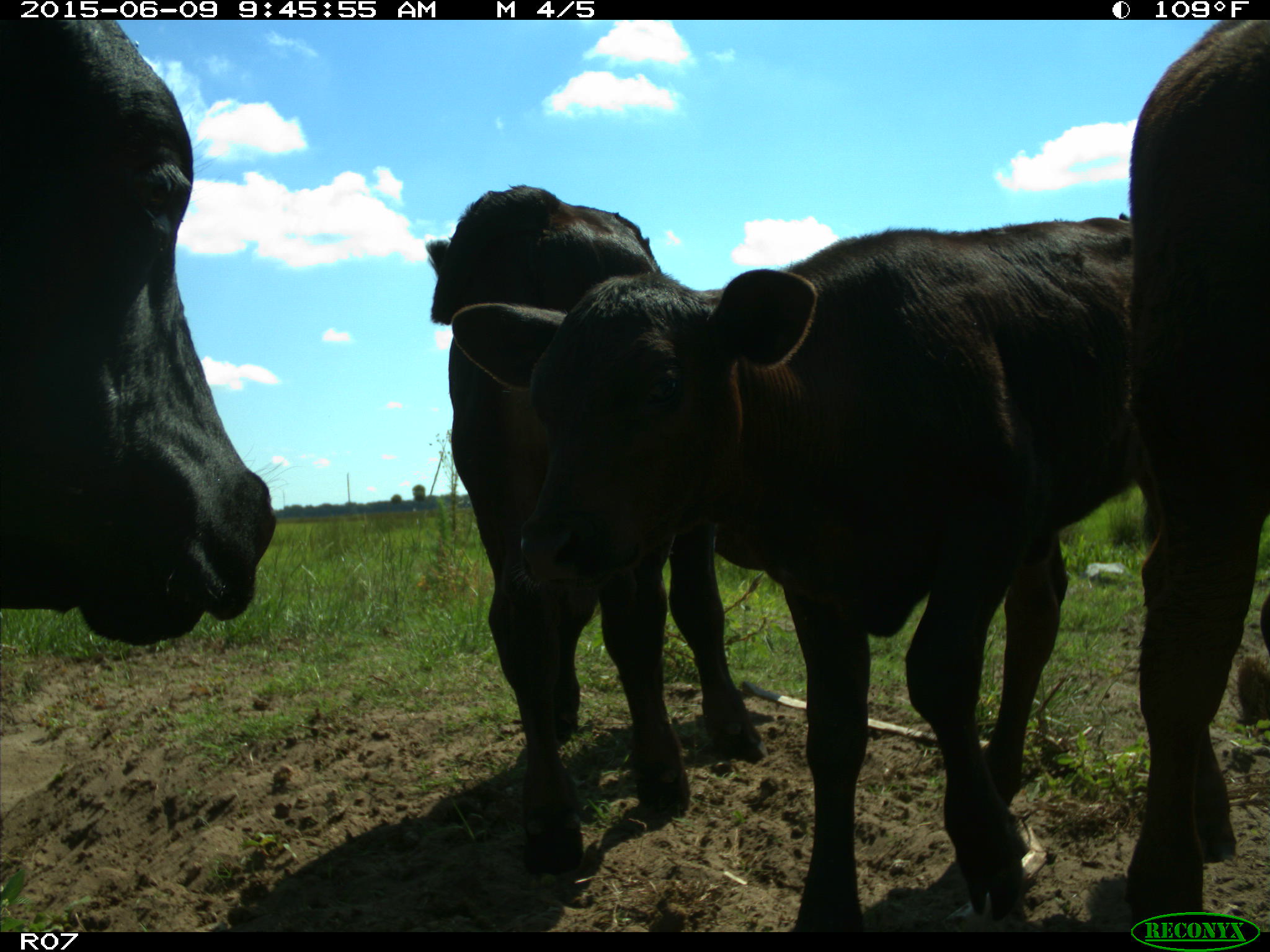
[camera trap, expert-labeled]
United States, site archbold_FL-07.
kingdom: Animalia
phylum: Chordata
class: Mammalia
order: Artiodactyla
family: Bovidae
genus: Bos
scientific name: Bos taurus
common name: domestic cow